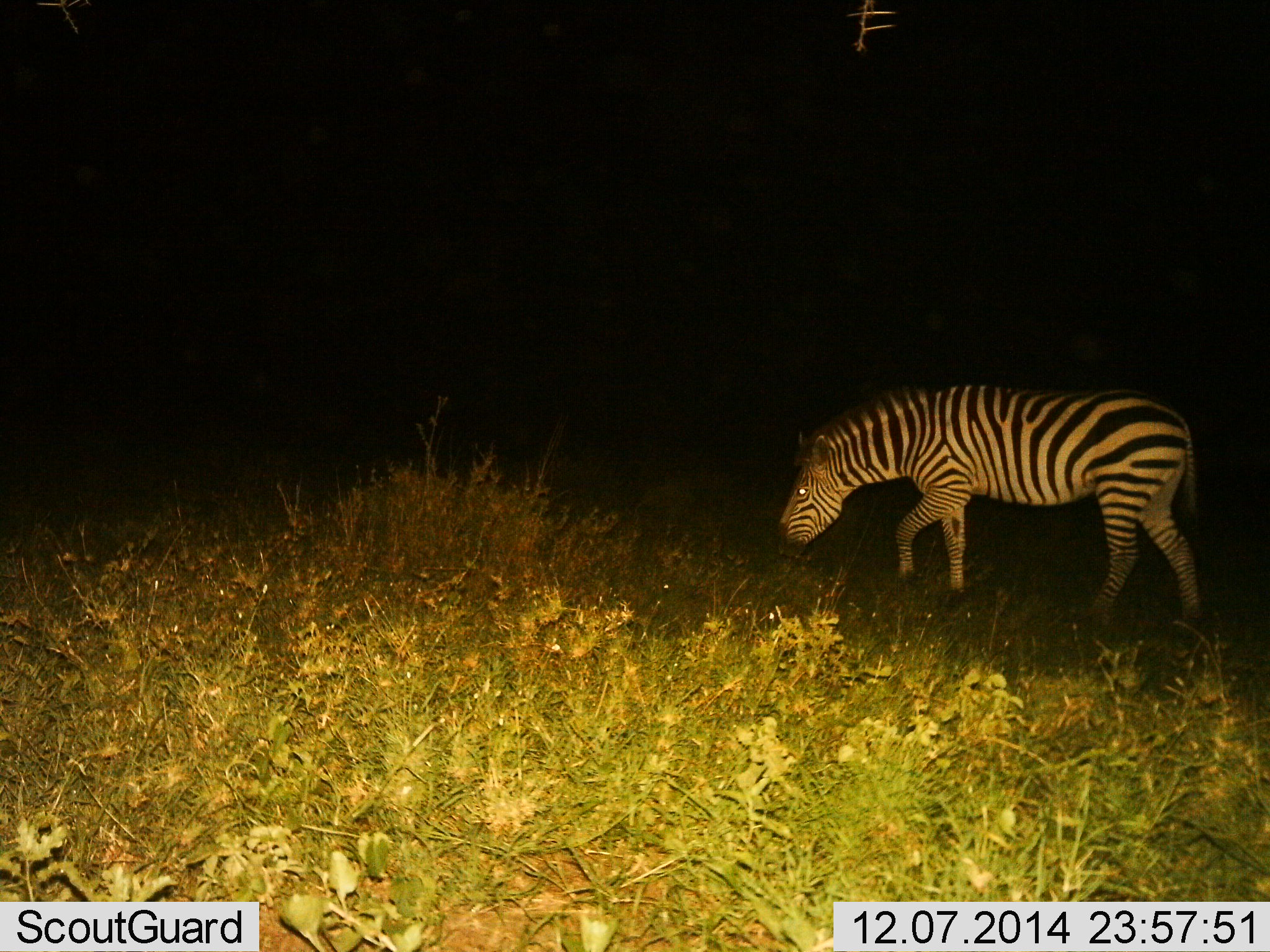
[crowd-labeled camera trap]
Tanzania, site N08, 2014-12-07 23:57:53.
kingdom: Animalia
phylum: Chordata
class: Mammalia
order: Perissodactyla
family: Equidae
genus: Equus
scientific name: Equus quagga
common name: plains zebra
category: zebra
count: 1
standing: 10%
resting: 0%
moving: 30%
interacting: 0%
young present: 0%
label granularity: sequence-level